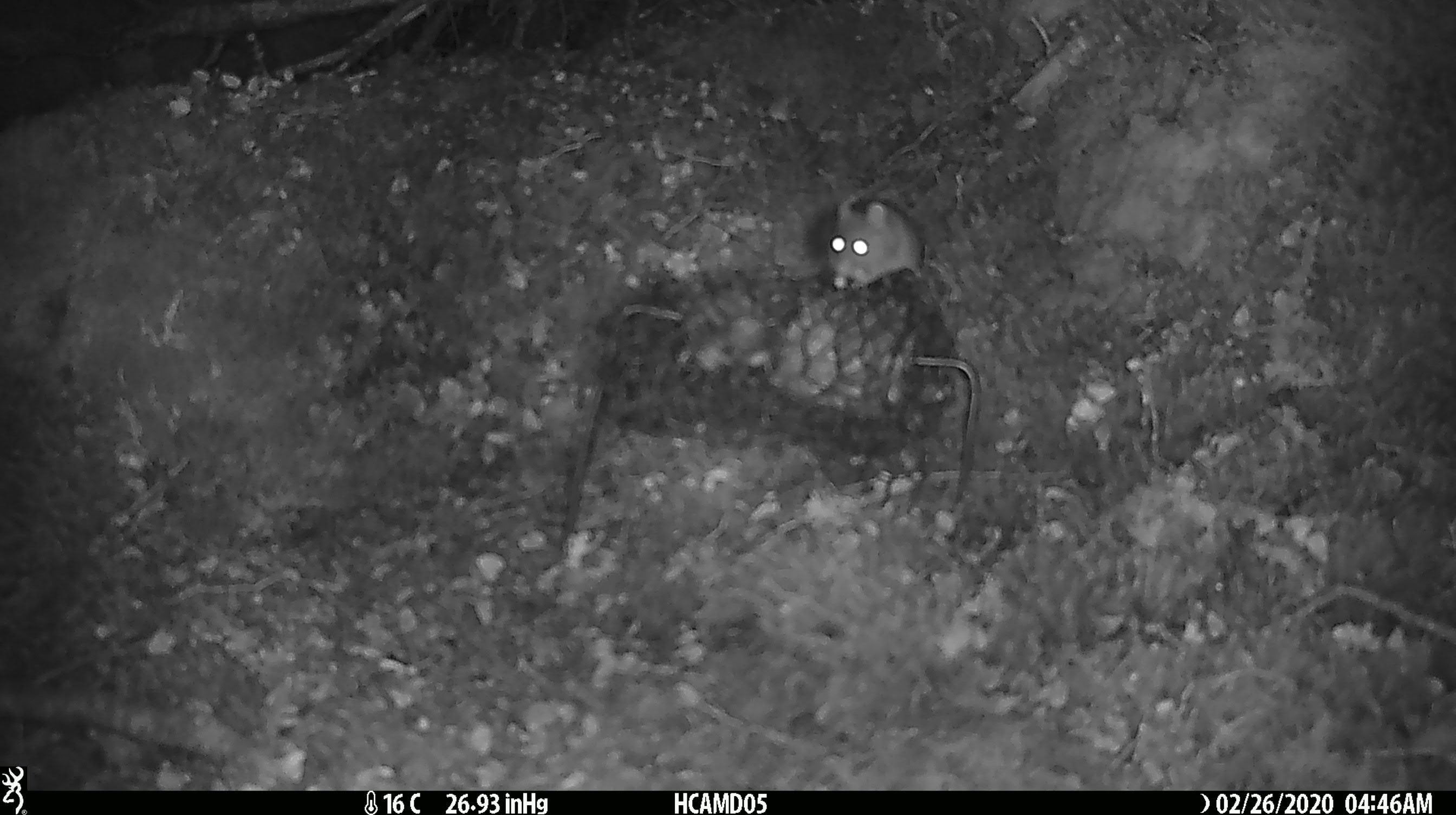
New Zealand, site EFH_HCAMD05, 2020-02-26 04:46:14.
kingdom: Animalia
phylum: Chordata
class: Mammalia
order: Rodentia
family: Muridae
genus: Mus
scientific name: Mus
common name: mouse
Mouse (Mus).